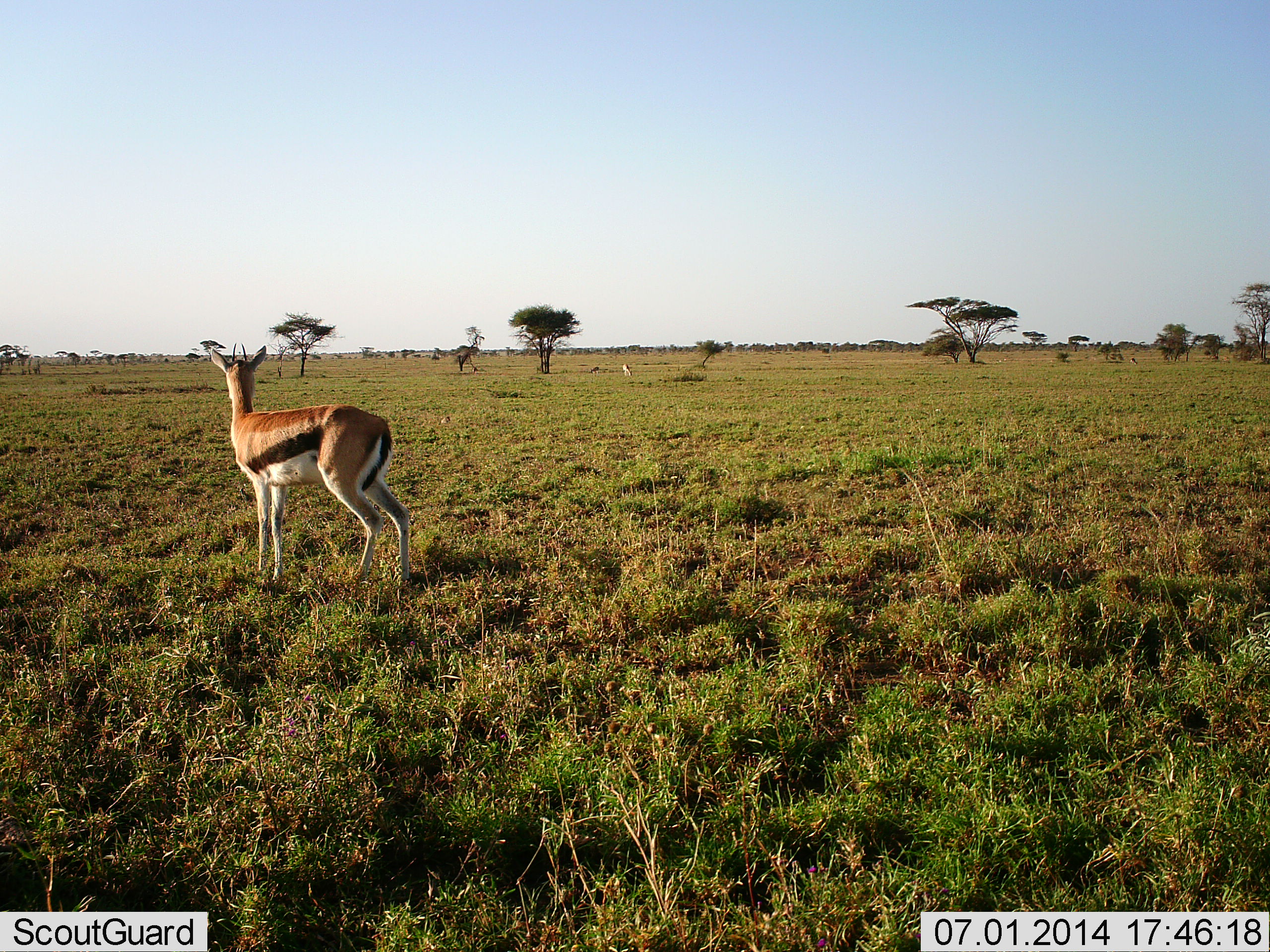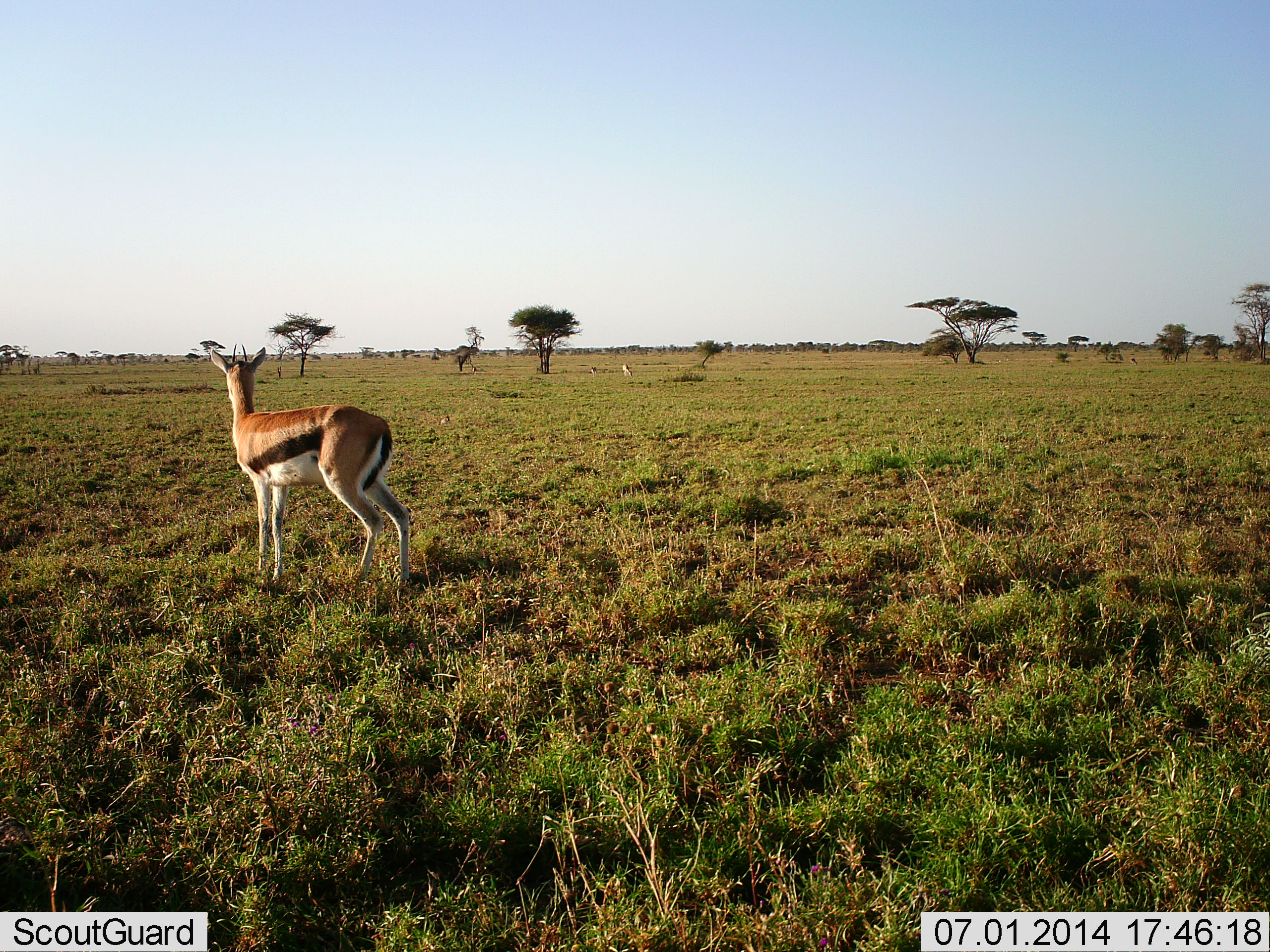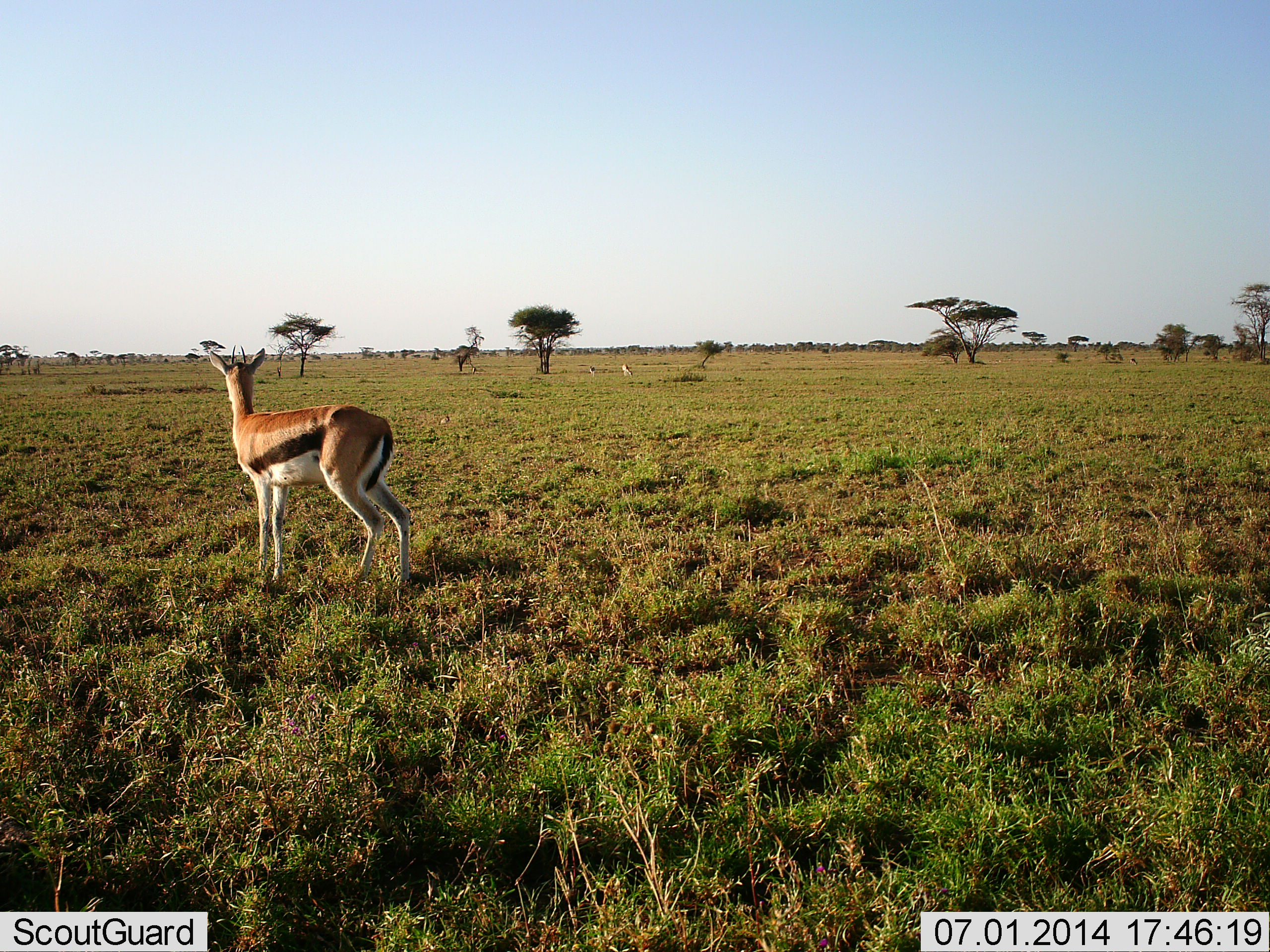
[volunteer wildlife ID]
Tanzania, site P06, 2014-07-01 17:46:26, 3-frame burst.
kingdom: Animalia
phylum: Chordata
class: Mammalia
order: Artiodactyla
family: Bovidae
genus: Eudorcas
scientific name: Eudorcas thomsonii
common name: thomson's gazelle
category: gazellethomsons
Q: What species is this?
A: Gazellethomsons (thomson's gazelle) (Eudorcas thomsonii).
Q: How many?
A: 1.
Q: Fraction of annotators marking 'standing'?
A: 100%.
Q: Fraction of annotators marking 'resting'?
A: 0%.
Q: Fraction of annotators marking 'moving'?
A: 0%.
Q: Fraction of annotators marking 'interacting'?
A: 0%.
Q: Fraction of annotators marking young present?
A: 0%.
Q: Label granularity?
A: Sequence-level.